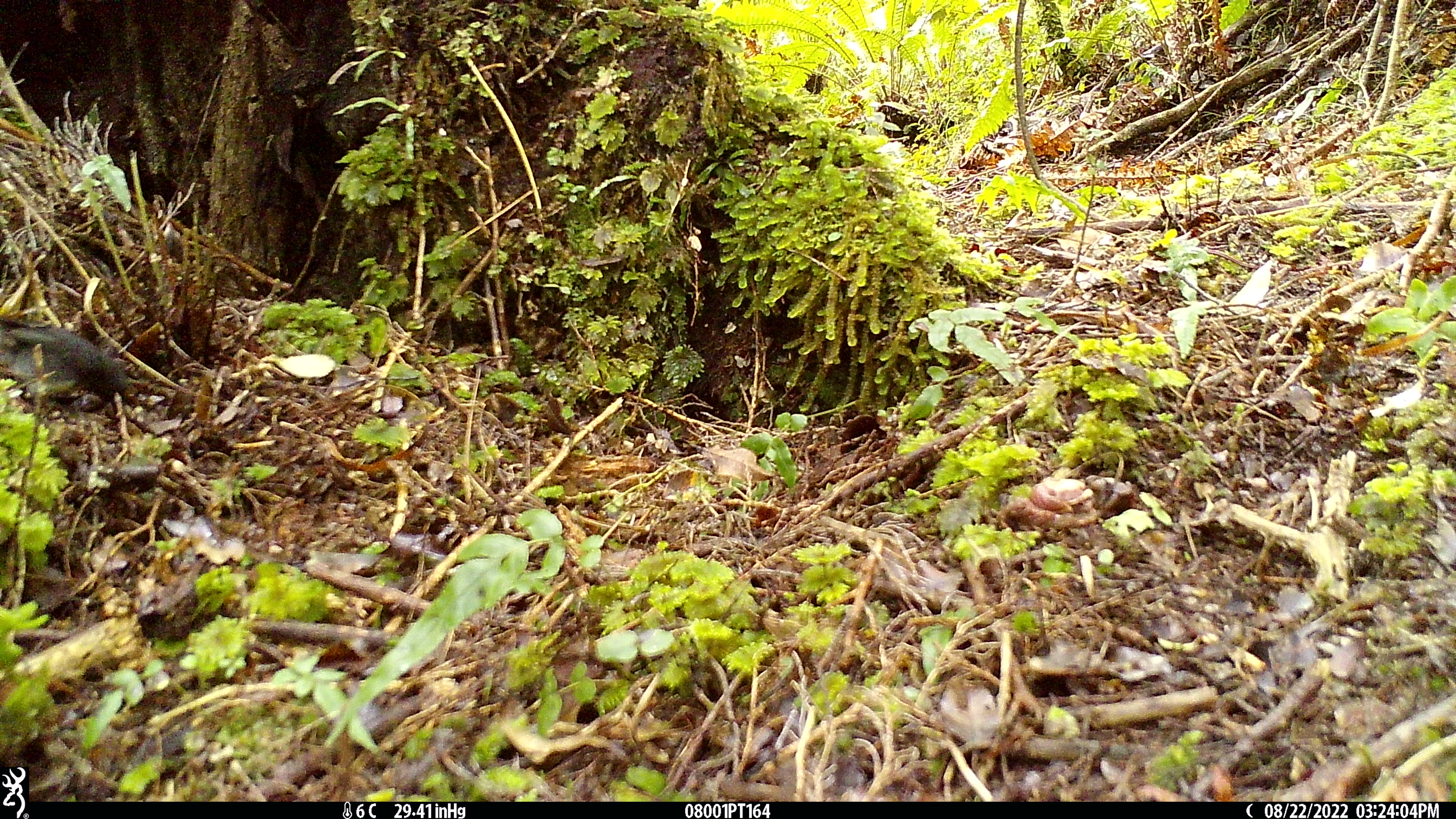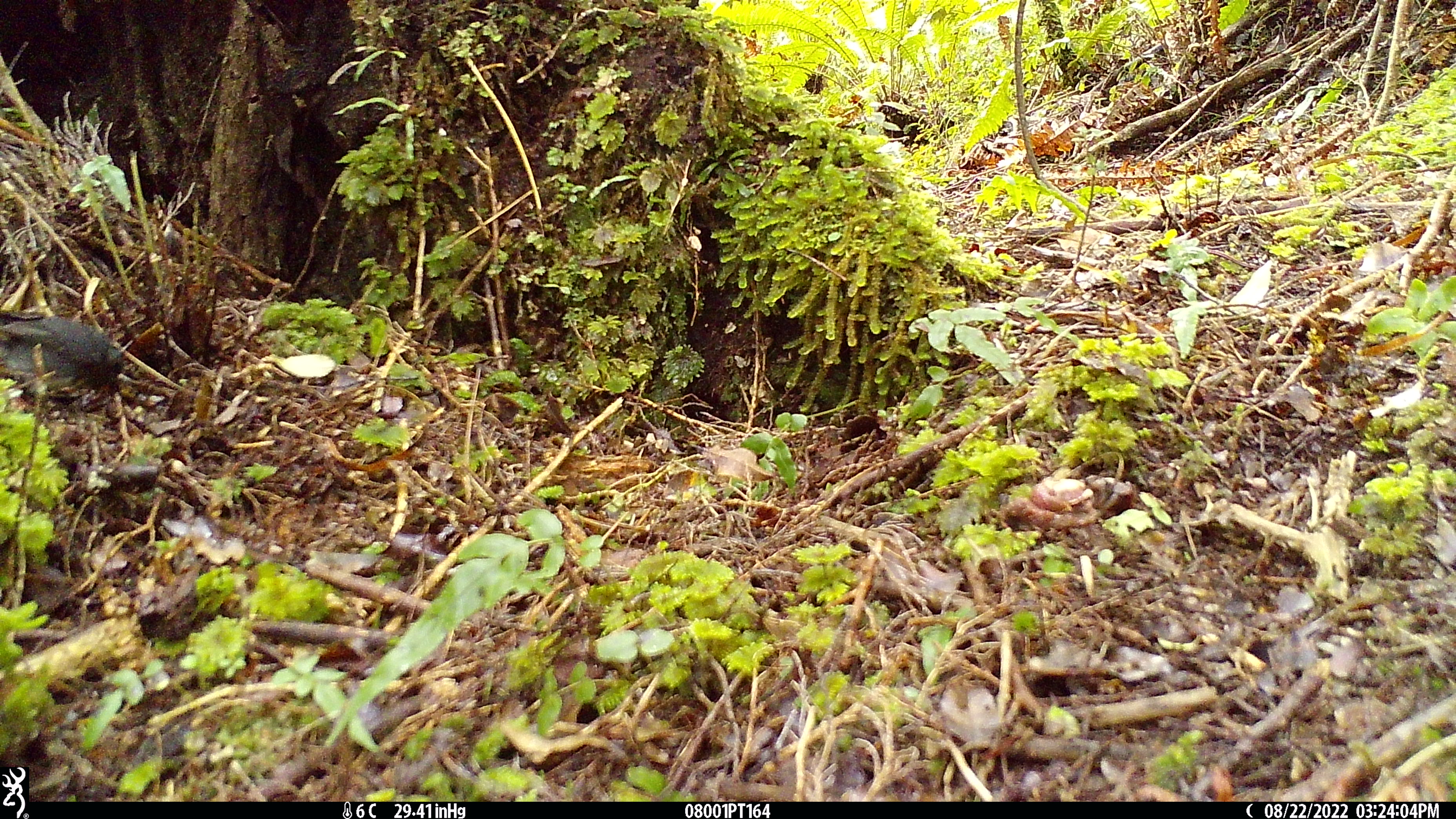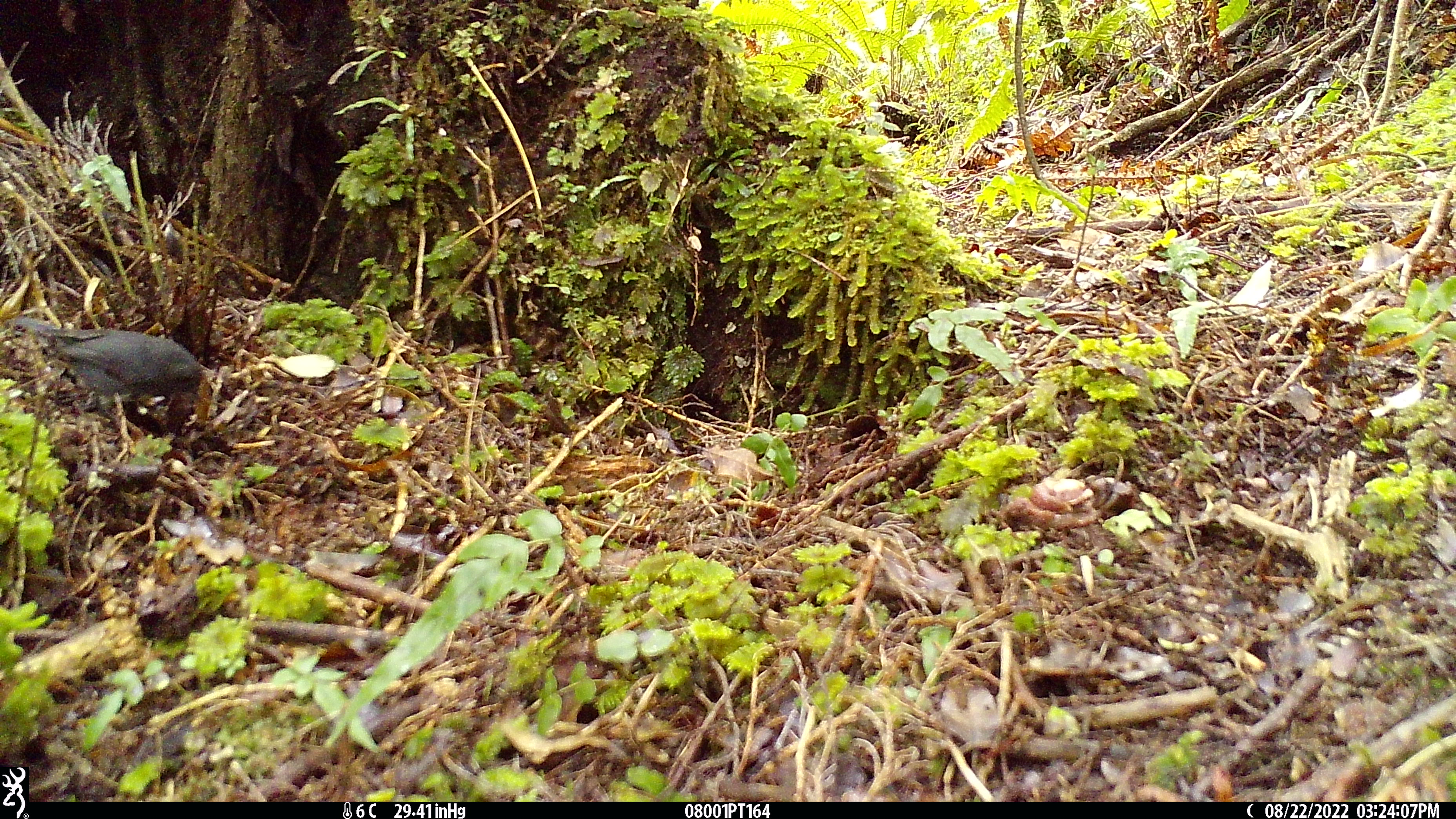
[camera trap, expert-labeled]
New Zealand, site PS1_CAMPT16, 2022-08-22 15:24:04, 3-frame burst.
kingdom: Animalia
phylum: Chordata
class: Aves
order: Passeriformes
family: Petroicidae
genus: Petroica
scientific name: Petroica australis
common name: new zealand robin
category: robin